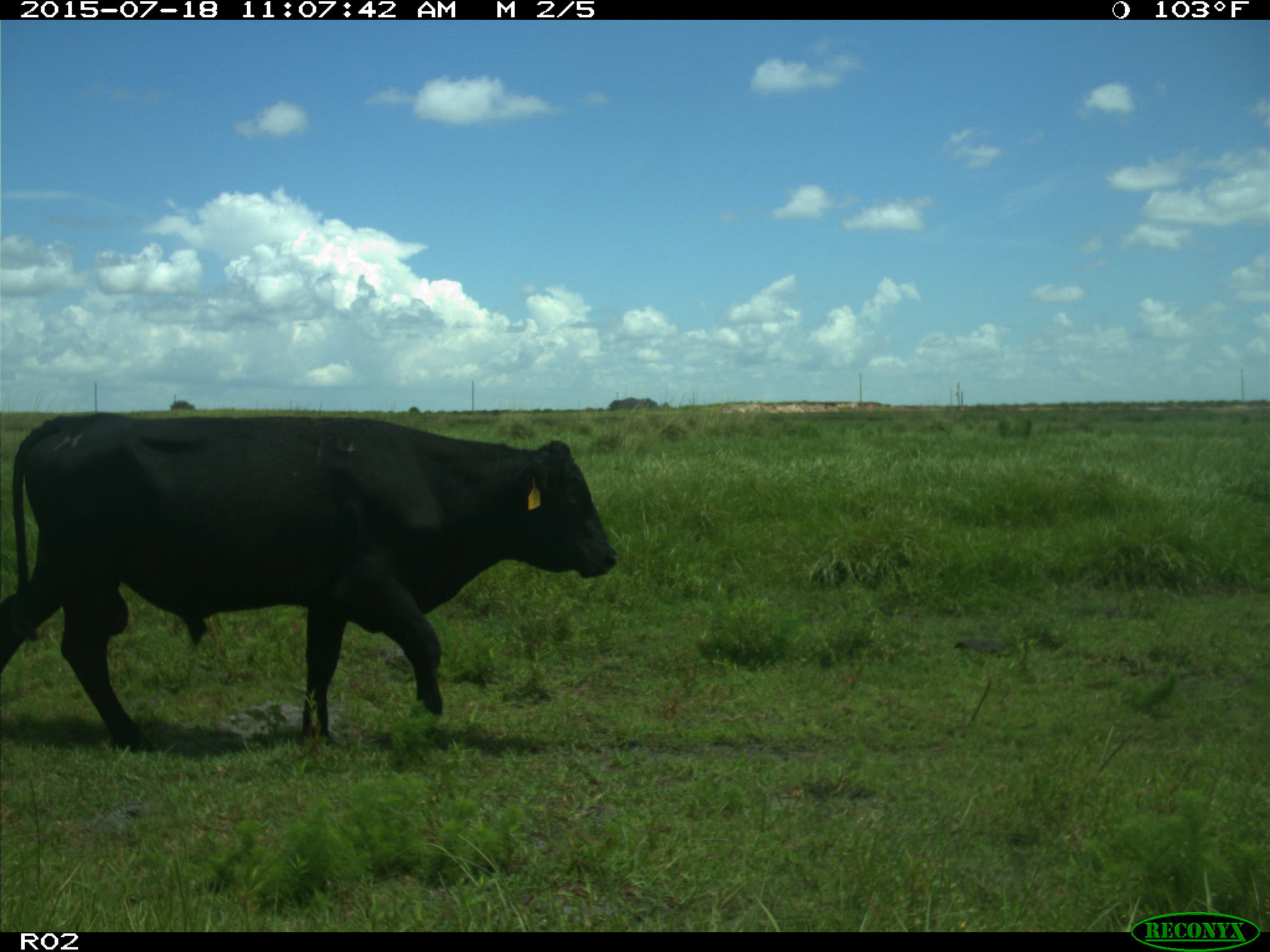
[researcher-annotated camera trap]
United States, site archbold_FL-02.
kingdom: Animalia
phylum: Chordata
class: Mammalia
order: Artiodactyla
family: Bovidae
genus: Bos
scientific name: Bos taurus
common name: domestic cow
Bos taurus (domestic cow).